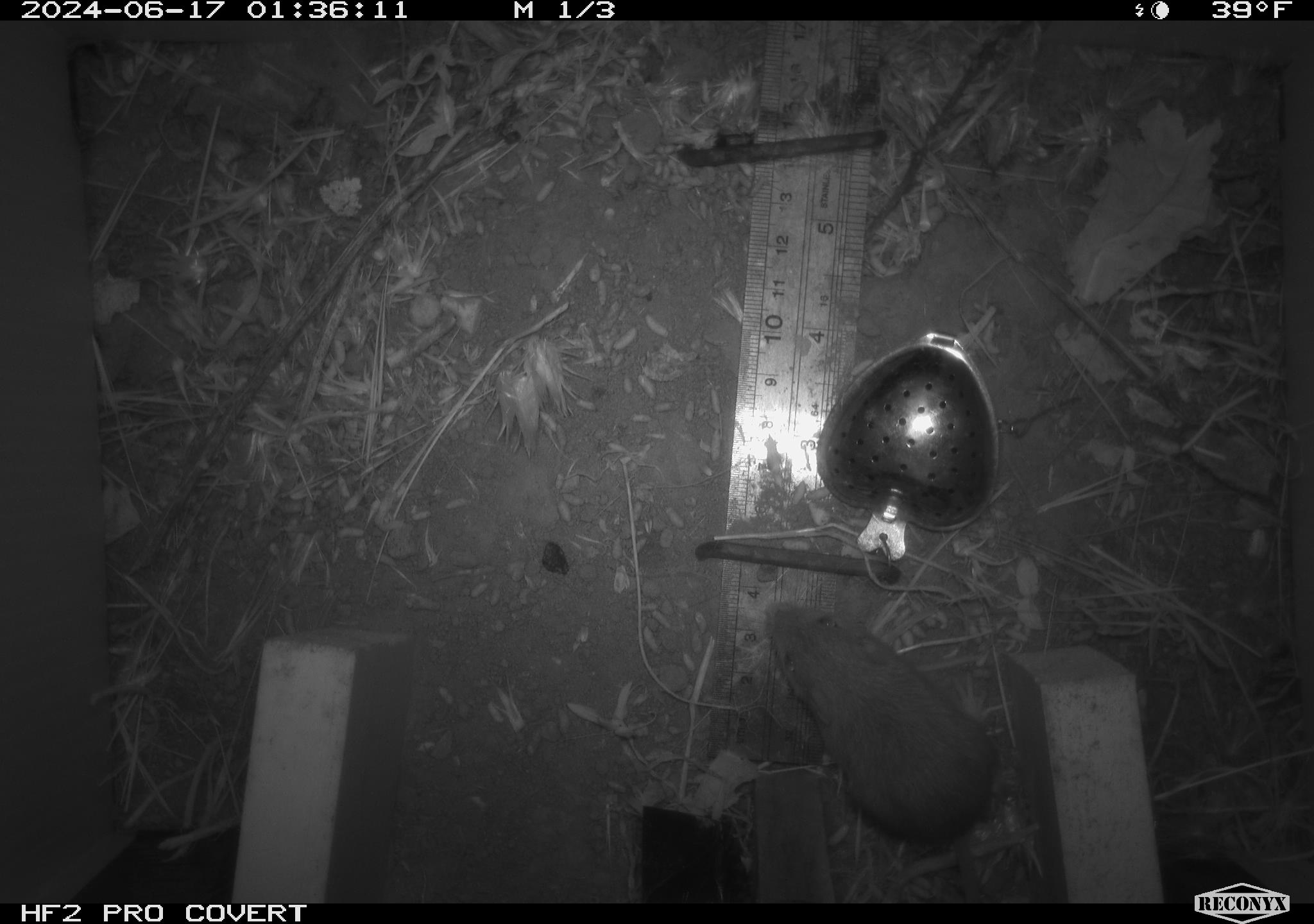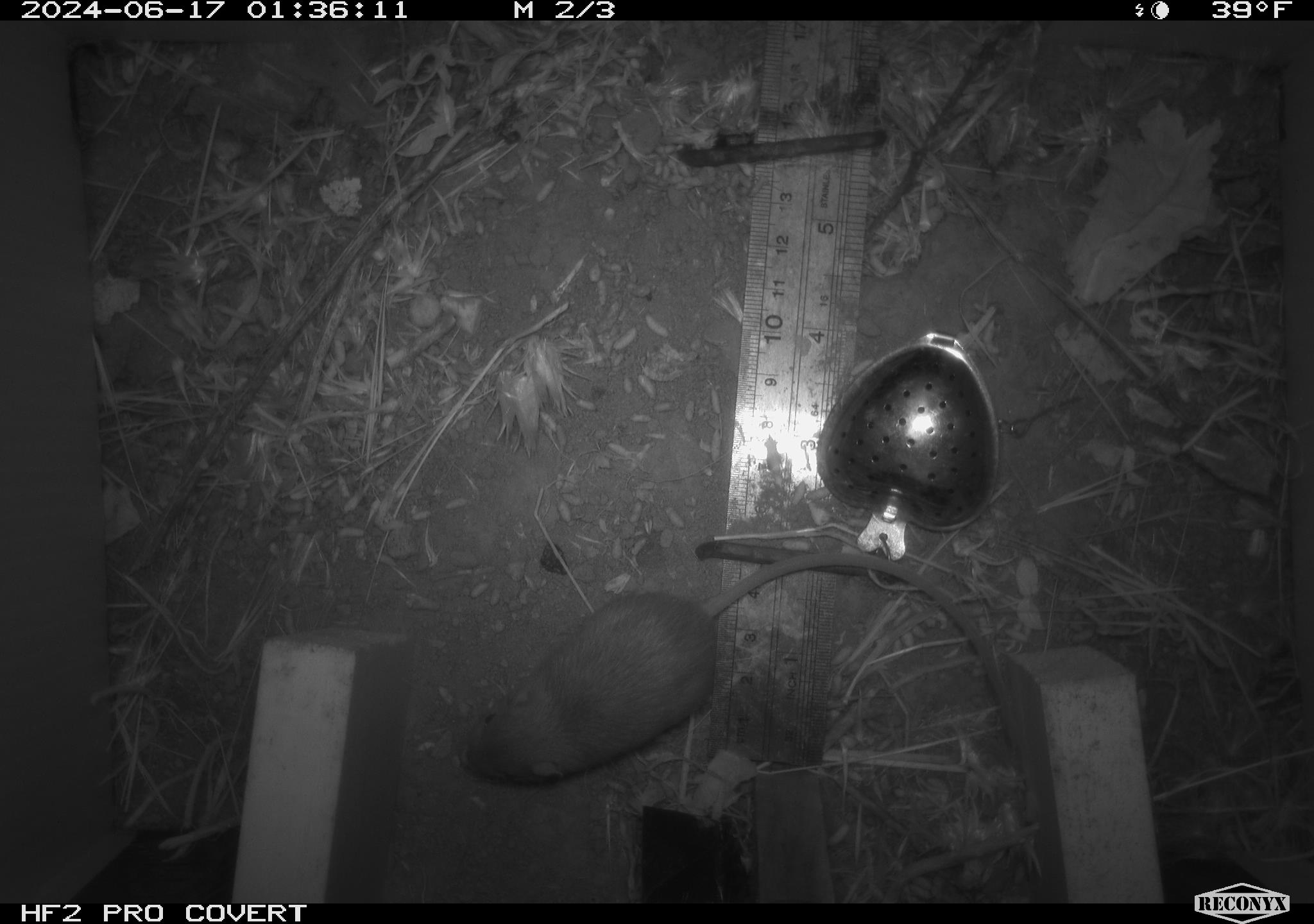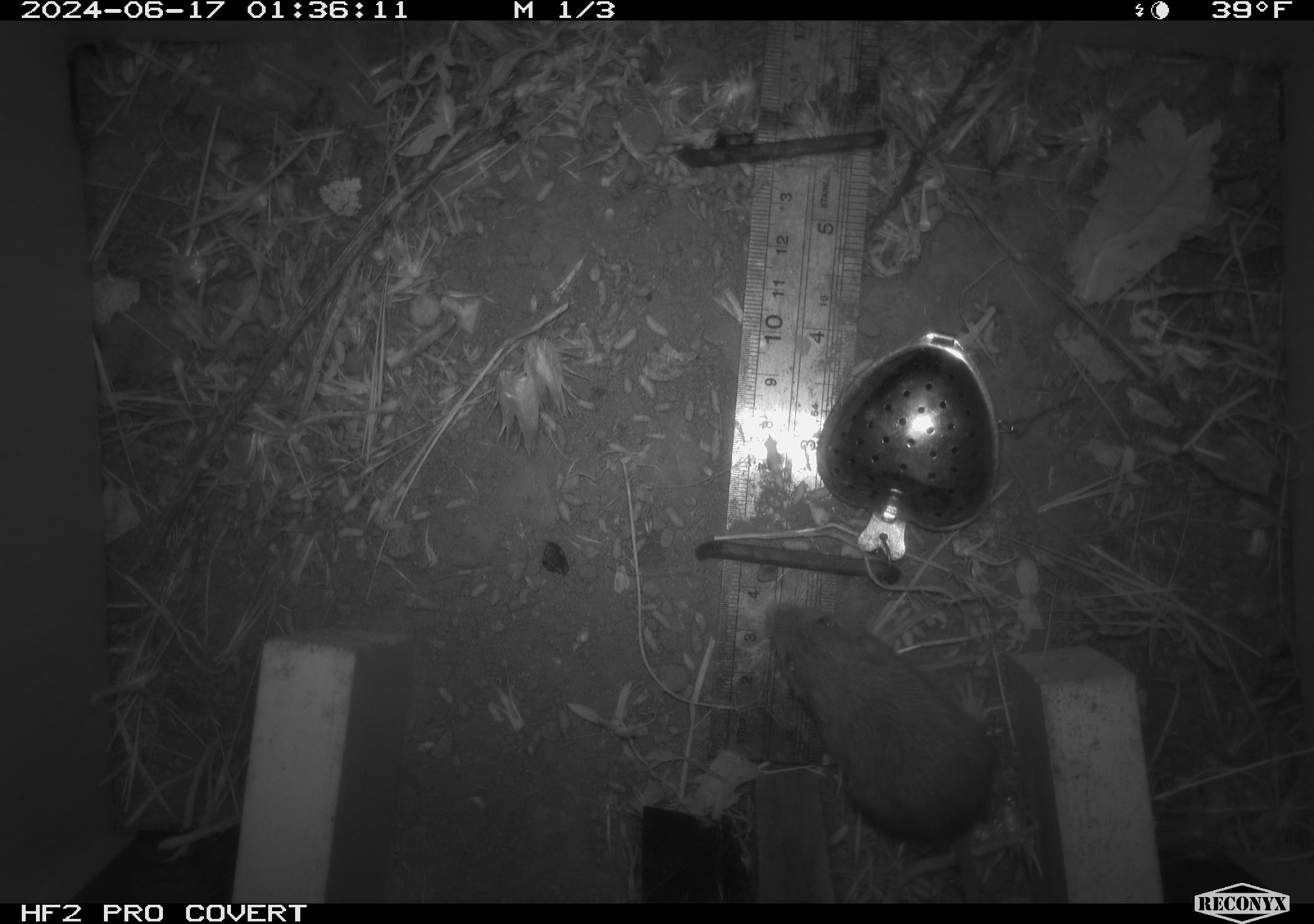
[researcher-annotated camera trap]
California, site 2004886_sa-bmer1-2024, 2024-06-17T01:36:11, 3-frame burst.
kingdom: Animalia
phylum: Chordata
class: Mammalia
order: Rodentia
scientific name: Rodentia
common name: mouse species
Mouse species (Rodentia).